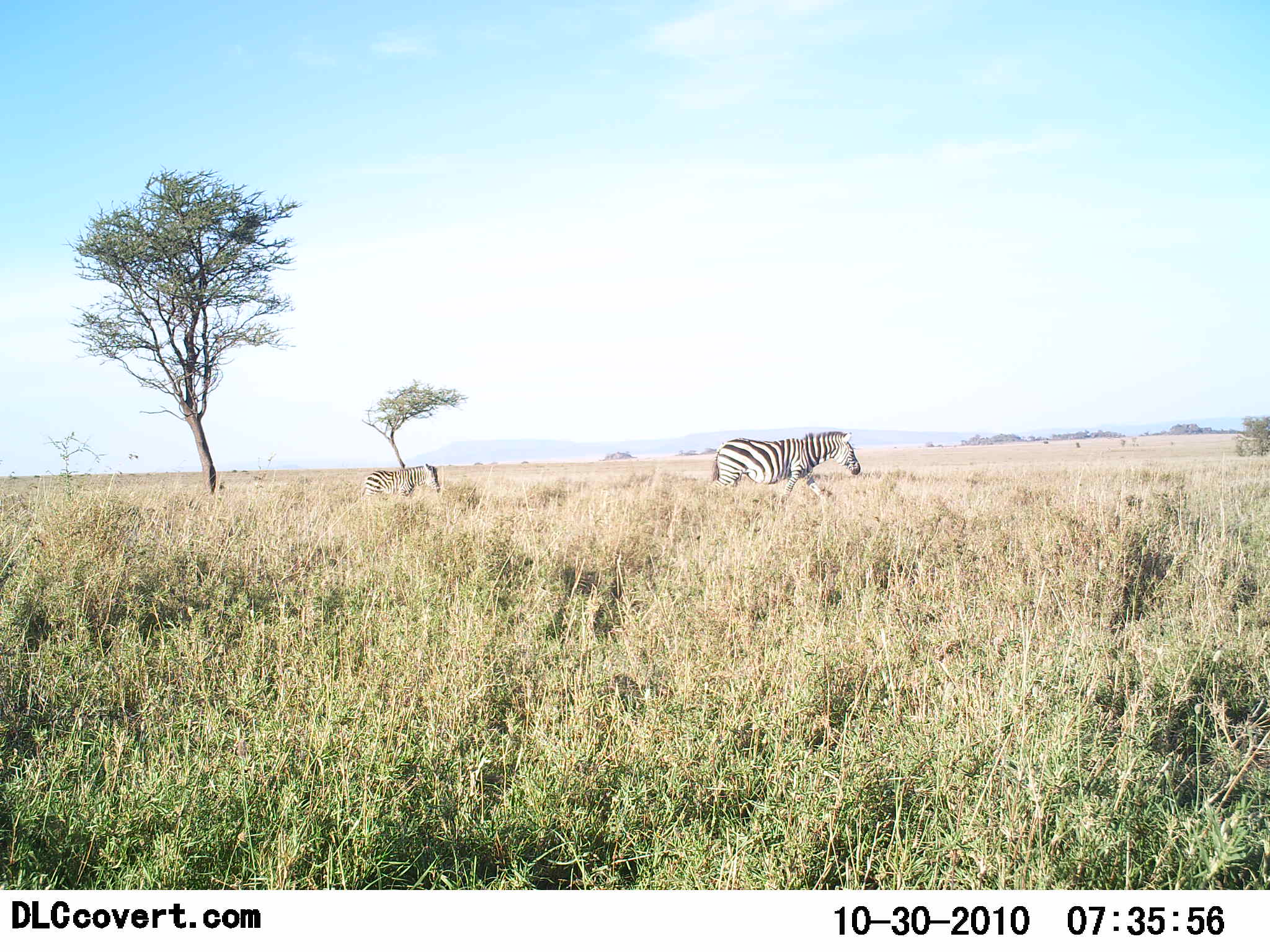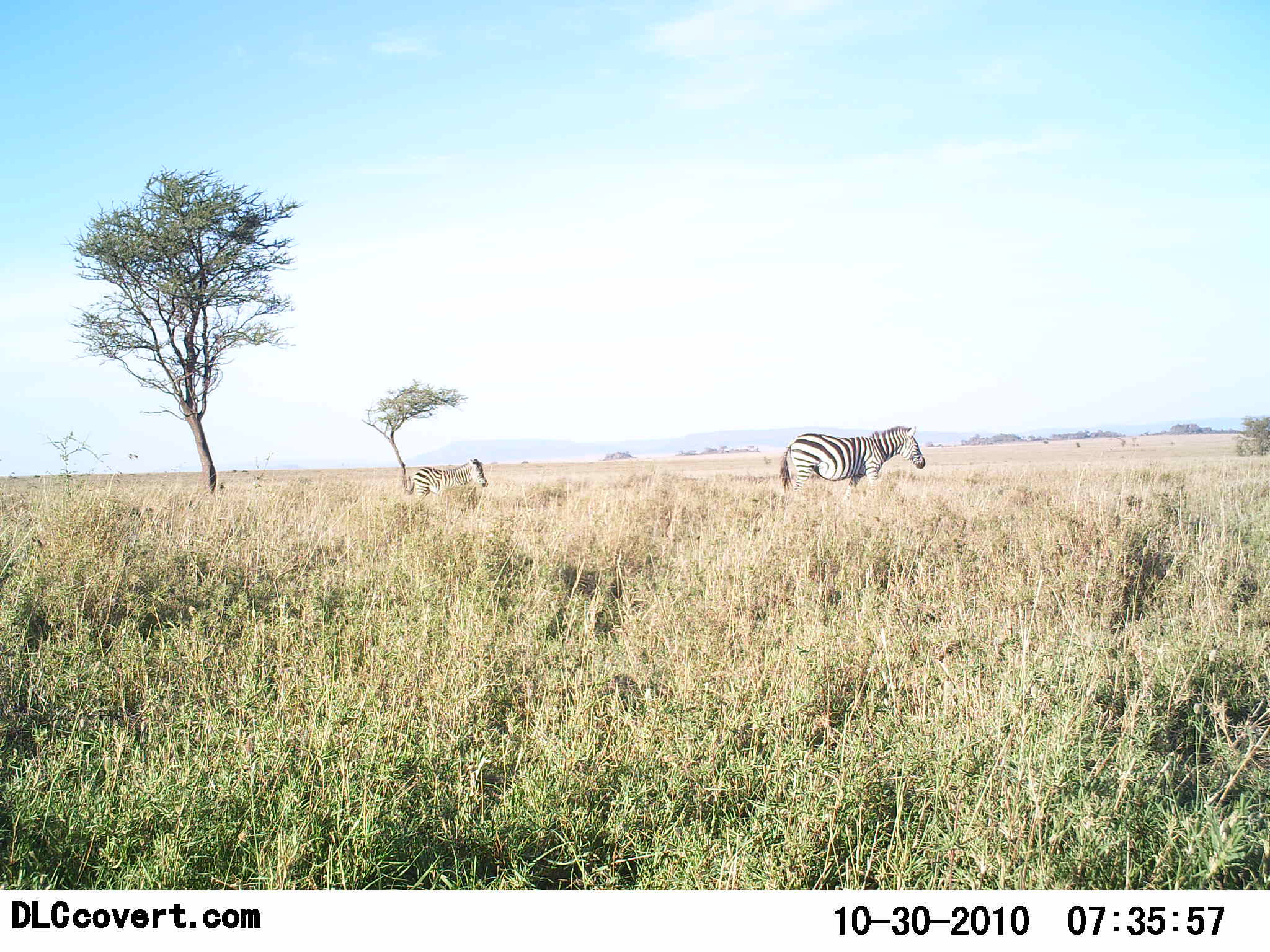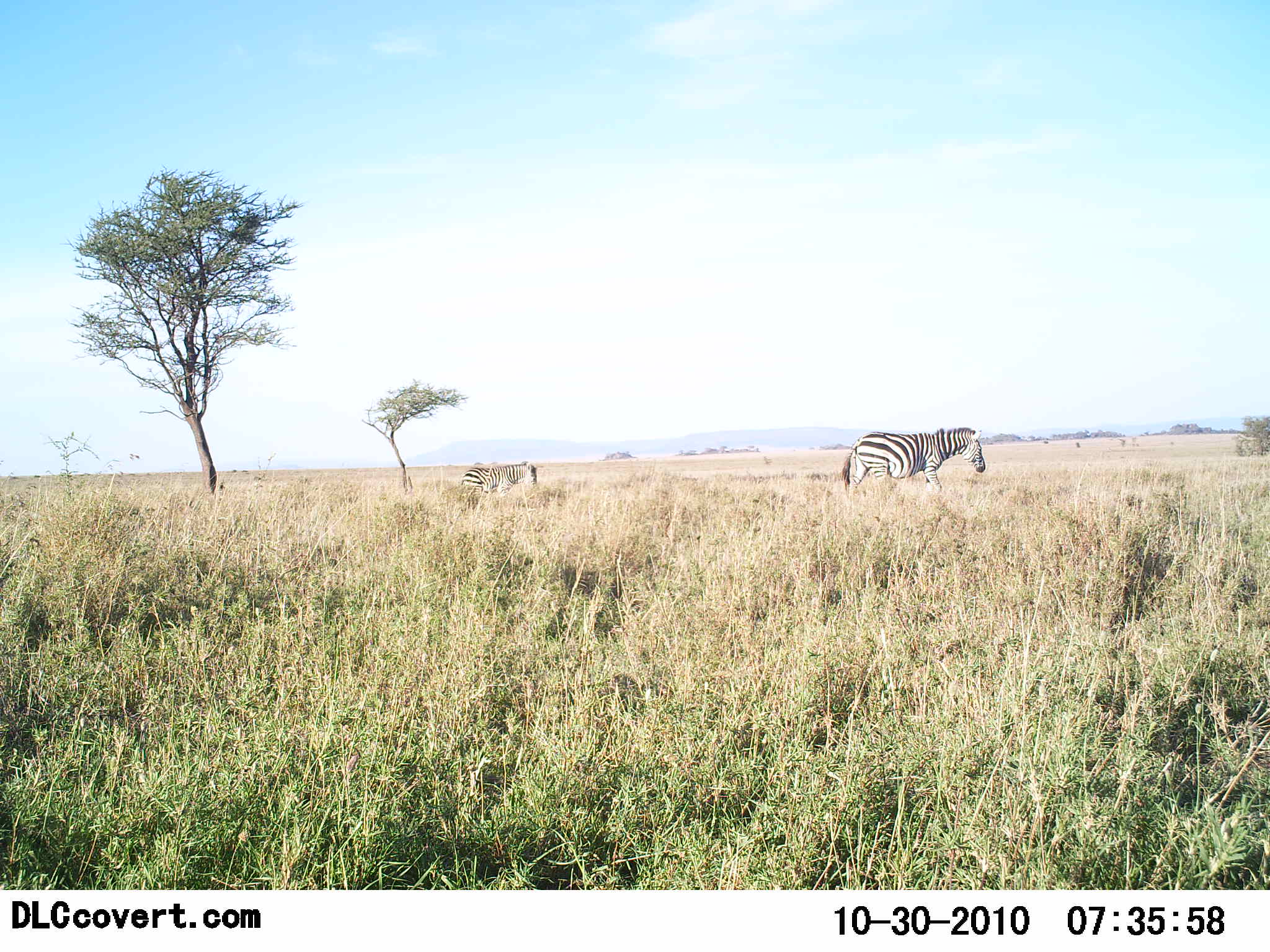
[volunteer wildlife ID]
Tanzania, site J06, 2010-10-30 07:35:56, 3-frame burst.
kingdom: Animalia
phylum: Chordata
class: Mammalia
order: Perissodactyla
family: Equidae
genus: Equus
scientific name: Equus quagga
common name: plains zebra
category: zebra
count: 2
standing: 25%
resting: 0%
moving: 83%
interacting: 0%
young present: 0%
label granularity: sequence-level